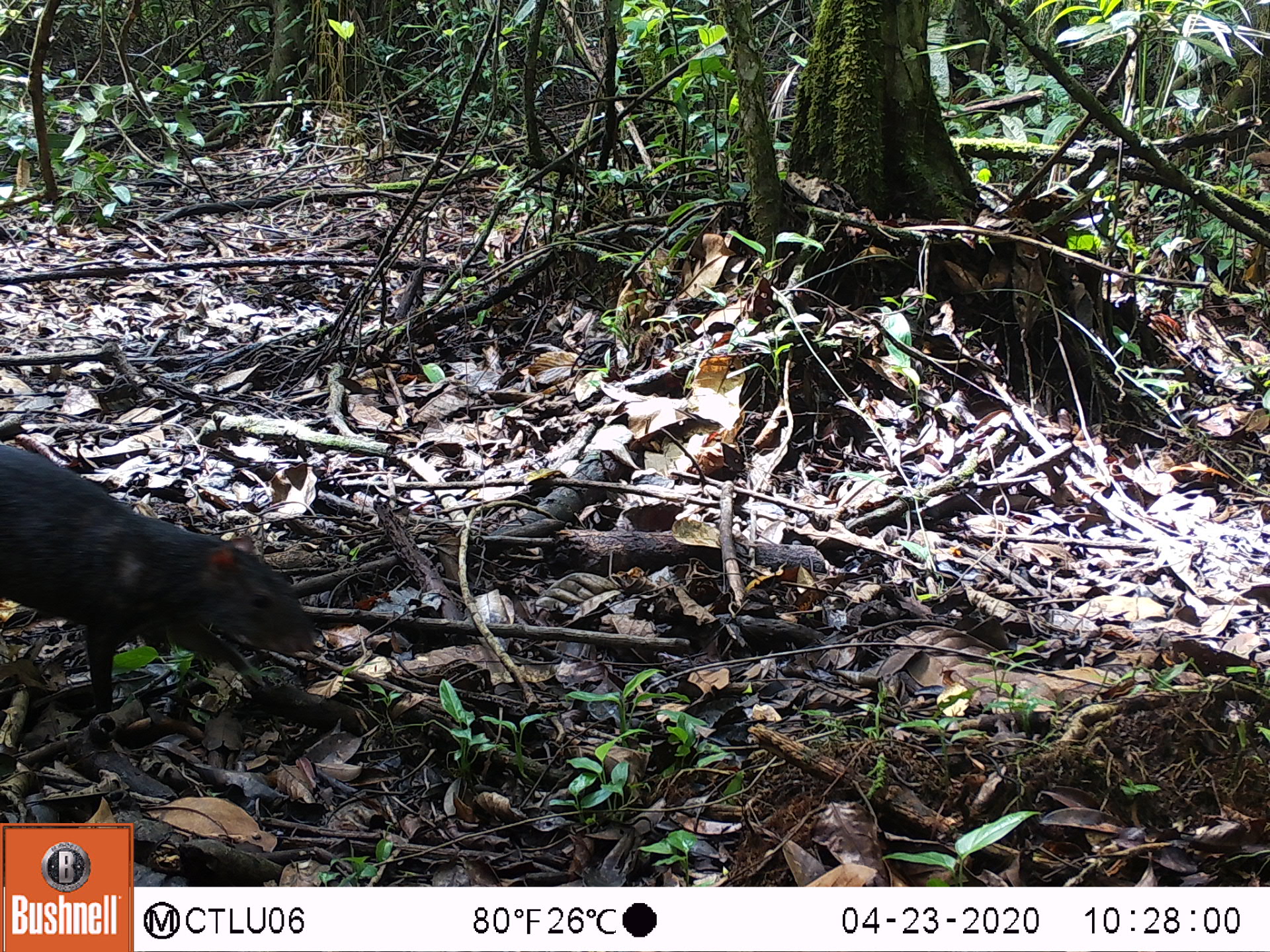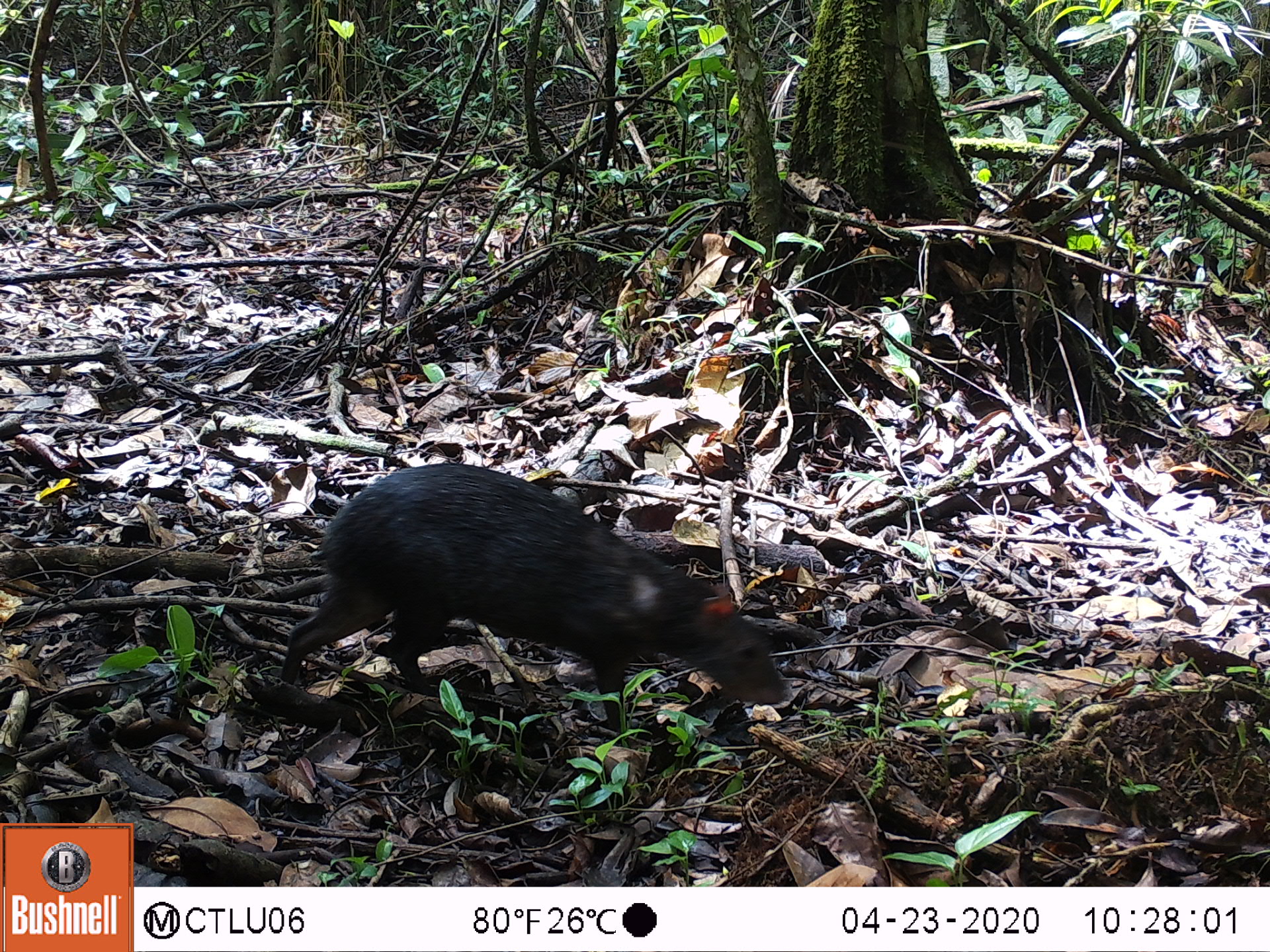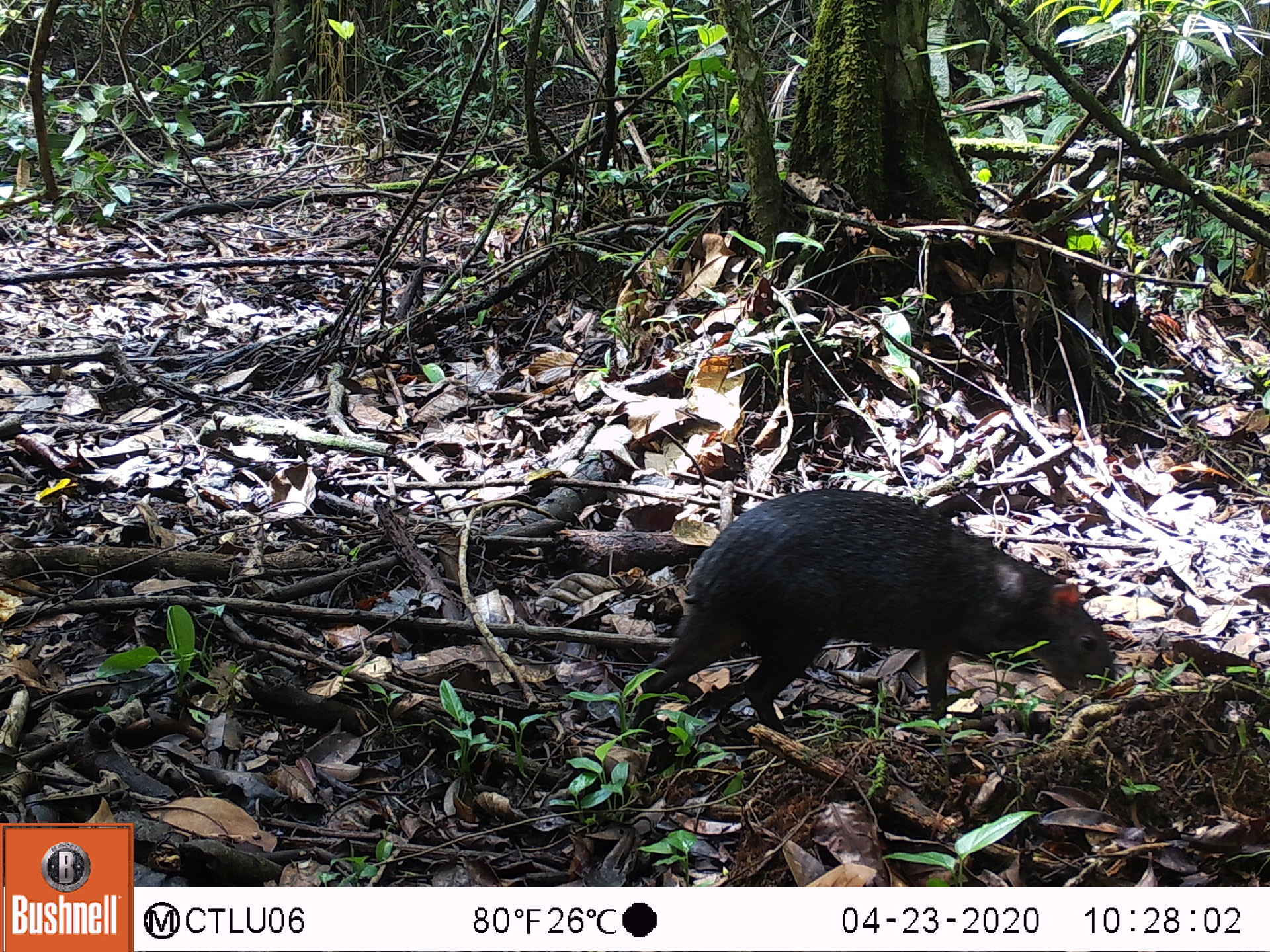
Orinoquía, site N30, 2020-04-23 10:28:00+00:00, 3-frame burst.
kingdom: Animalia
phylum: Chordata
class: Mammalia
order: Rodentia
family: Dasyproctidae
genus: Dasyprocta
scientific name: Dasyprocta fuliginosa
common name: black agouti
Black agouti (Dasyprocta fuliginosa).